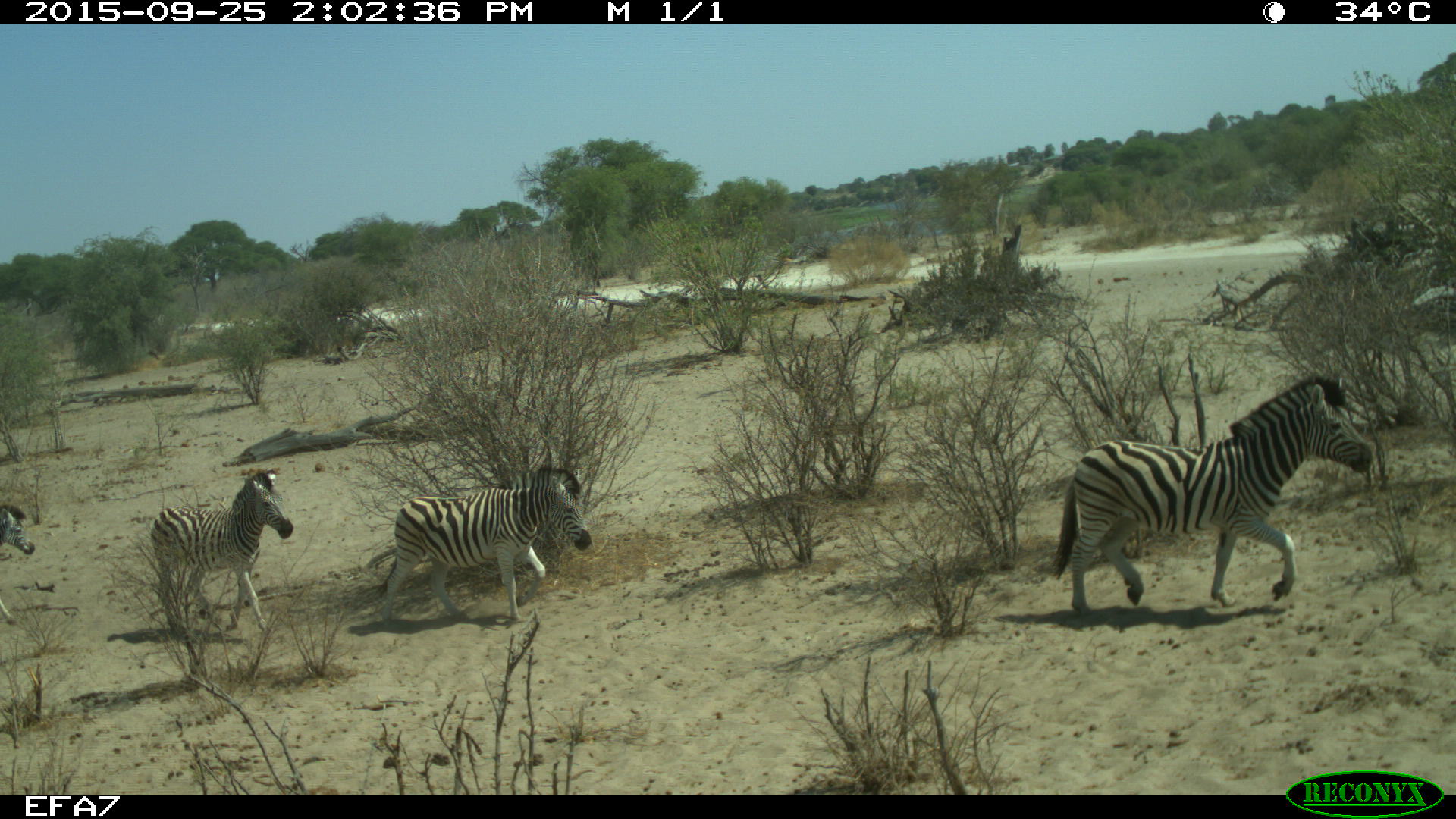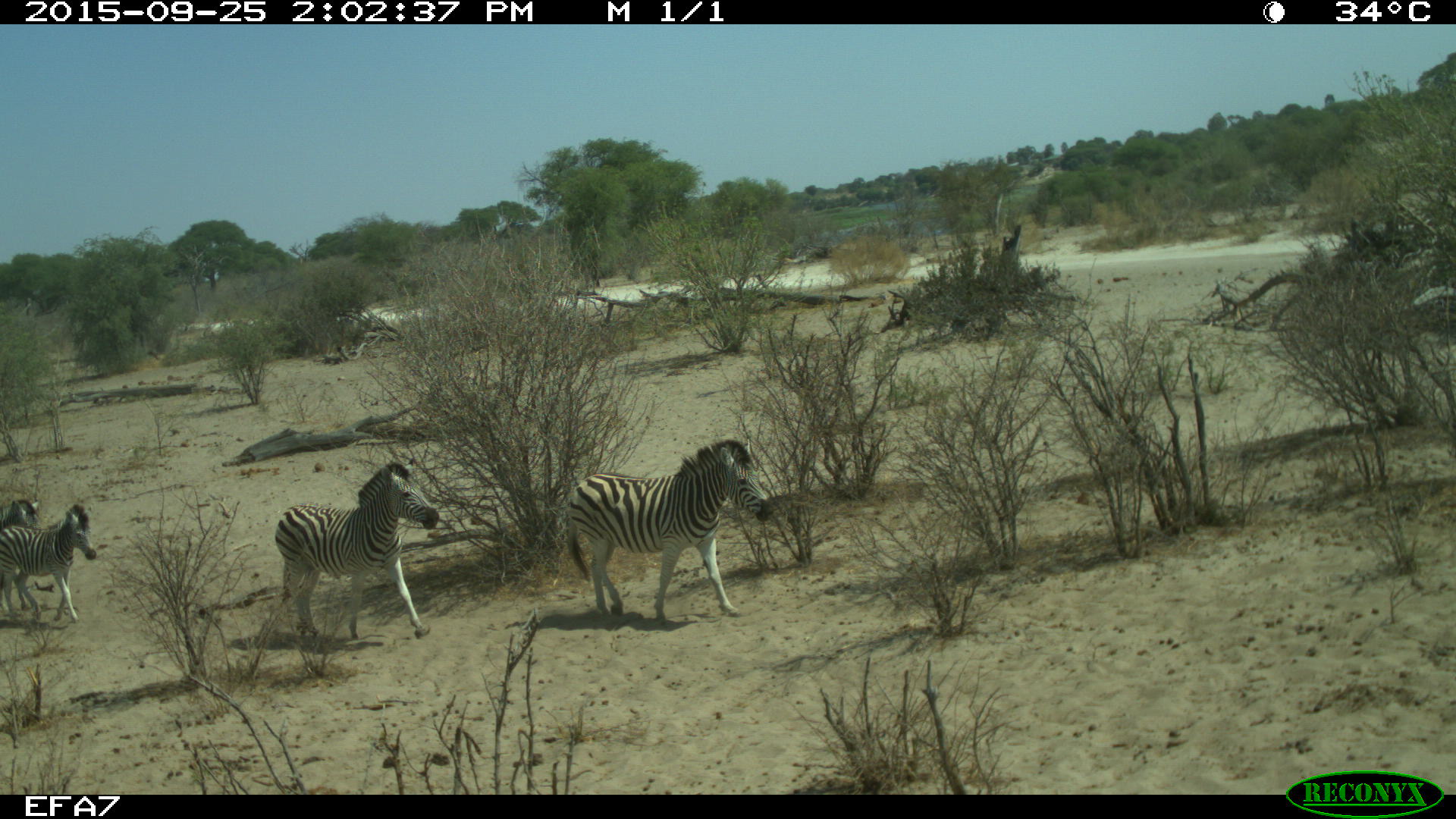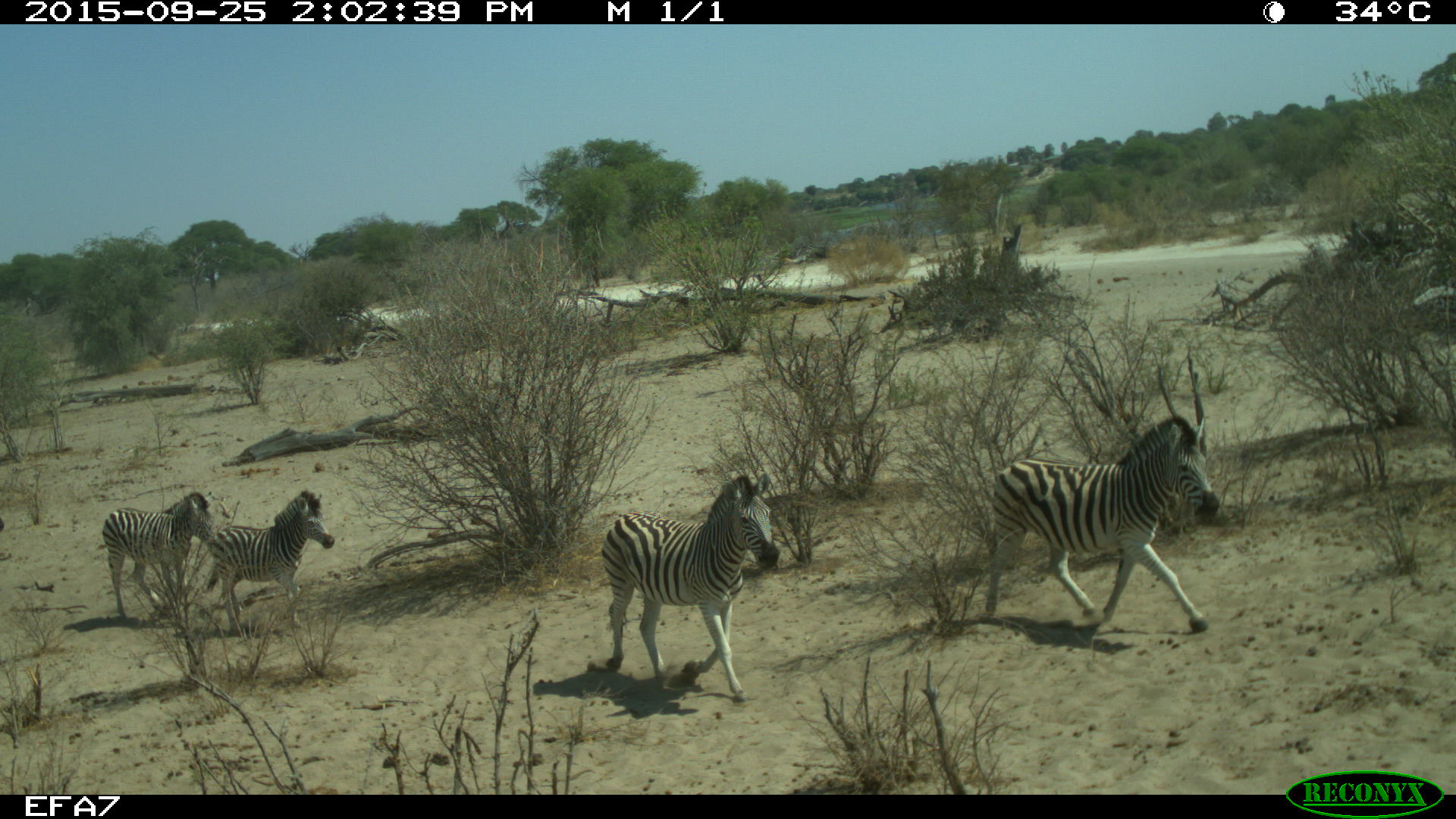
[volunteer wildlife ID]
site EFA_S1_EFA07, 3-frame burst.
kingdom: Animalia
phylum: Chordata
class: Mammalia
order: Perissodactyla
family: Equidae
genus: Equus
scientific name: Equus quagga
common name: plains zebra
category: zebraplains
Zebraplains (plains zebra) (Equus quagga), count 4. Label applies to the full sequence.